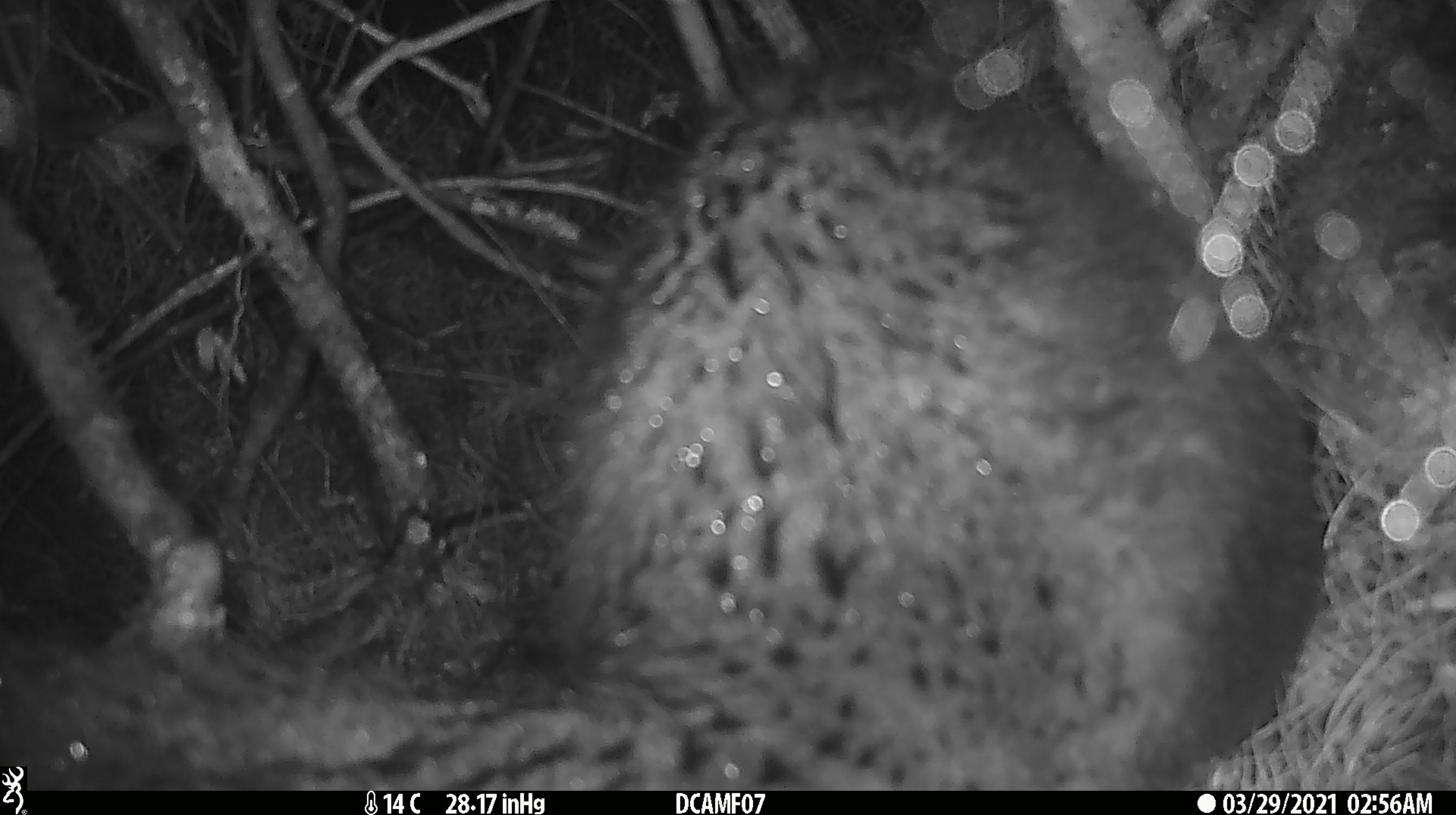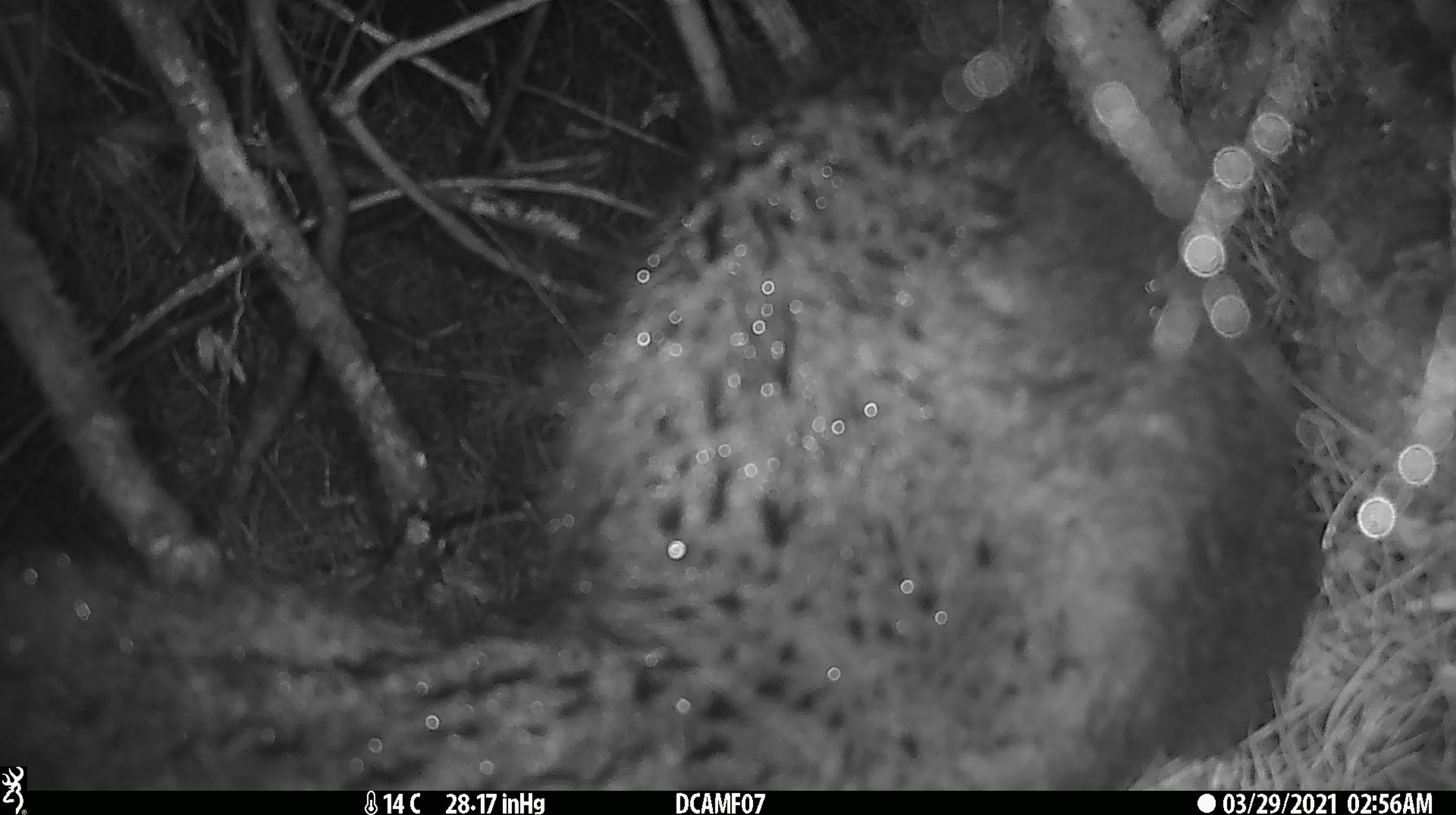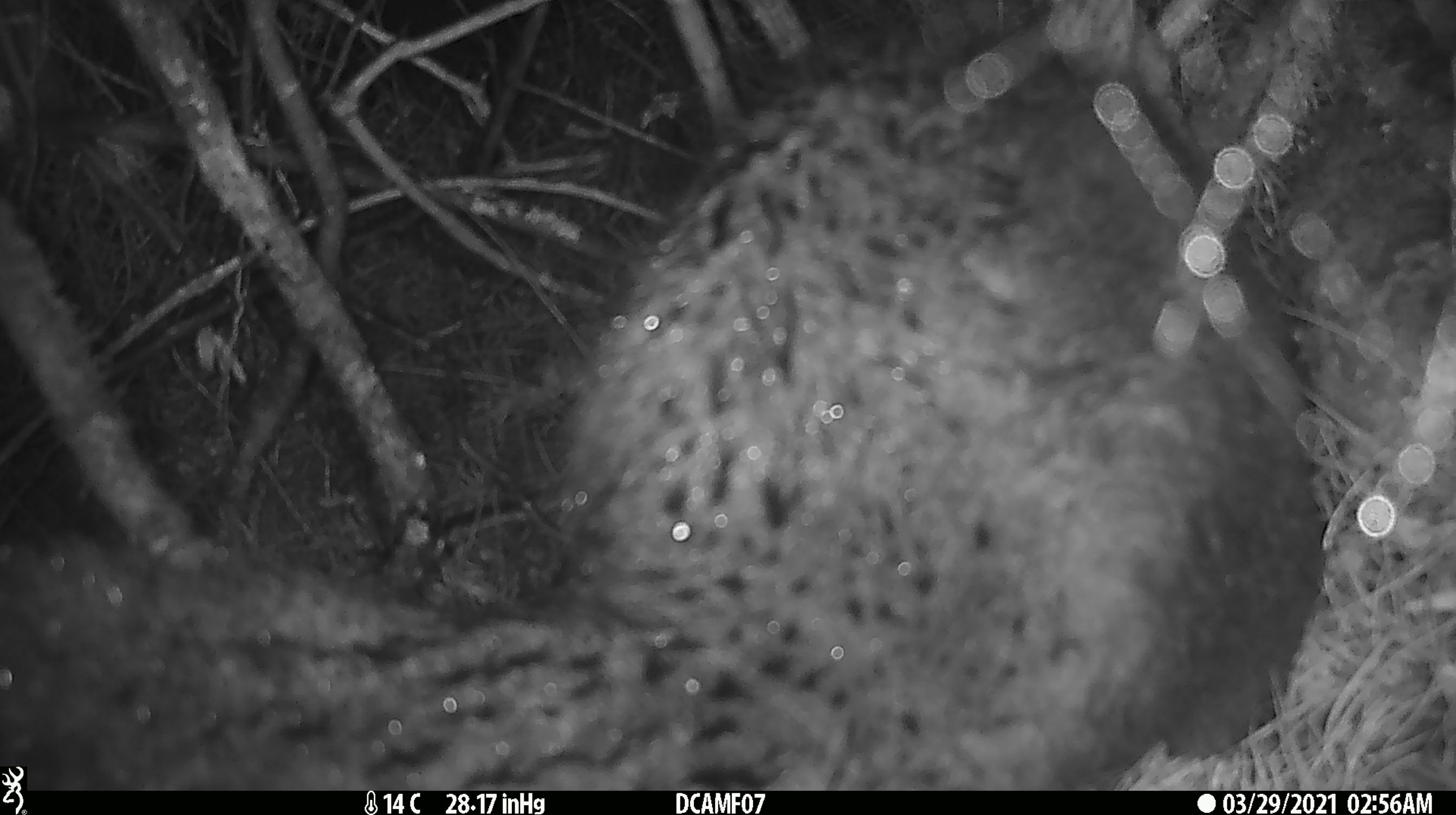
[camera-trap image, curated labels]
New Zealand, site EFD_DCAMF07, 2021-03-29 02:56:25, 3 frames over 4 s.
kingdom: Animalia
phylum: Chordata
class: Mammalia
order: Diprotodontia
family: Phalangeridae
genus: Trichosurus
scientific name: Trichosurus vulpecula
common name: common brushtail possum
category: possum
Possum (common brushtail possum) (Trichosurus vulpecula).